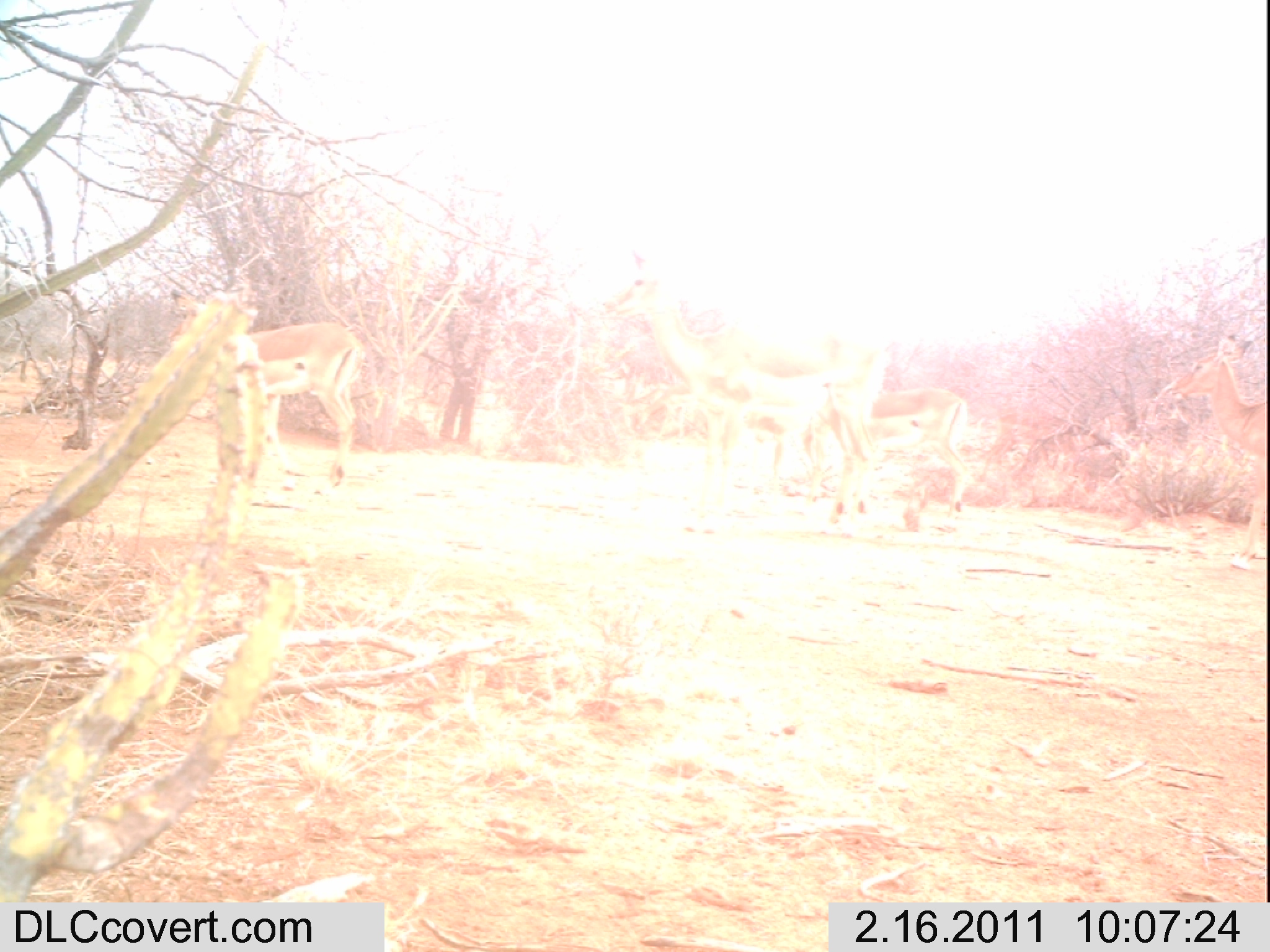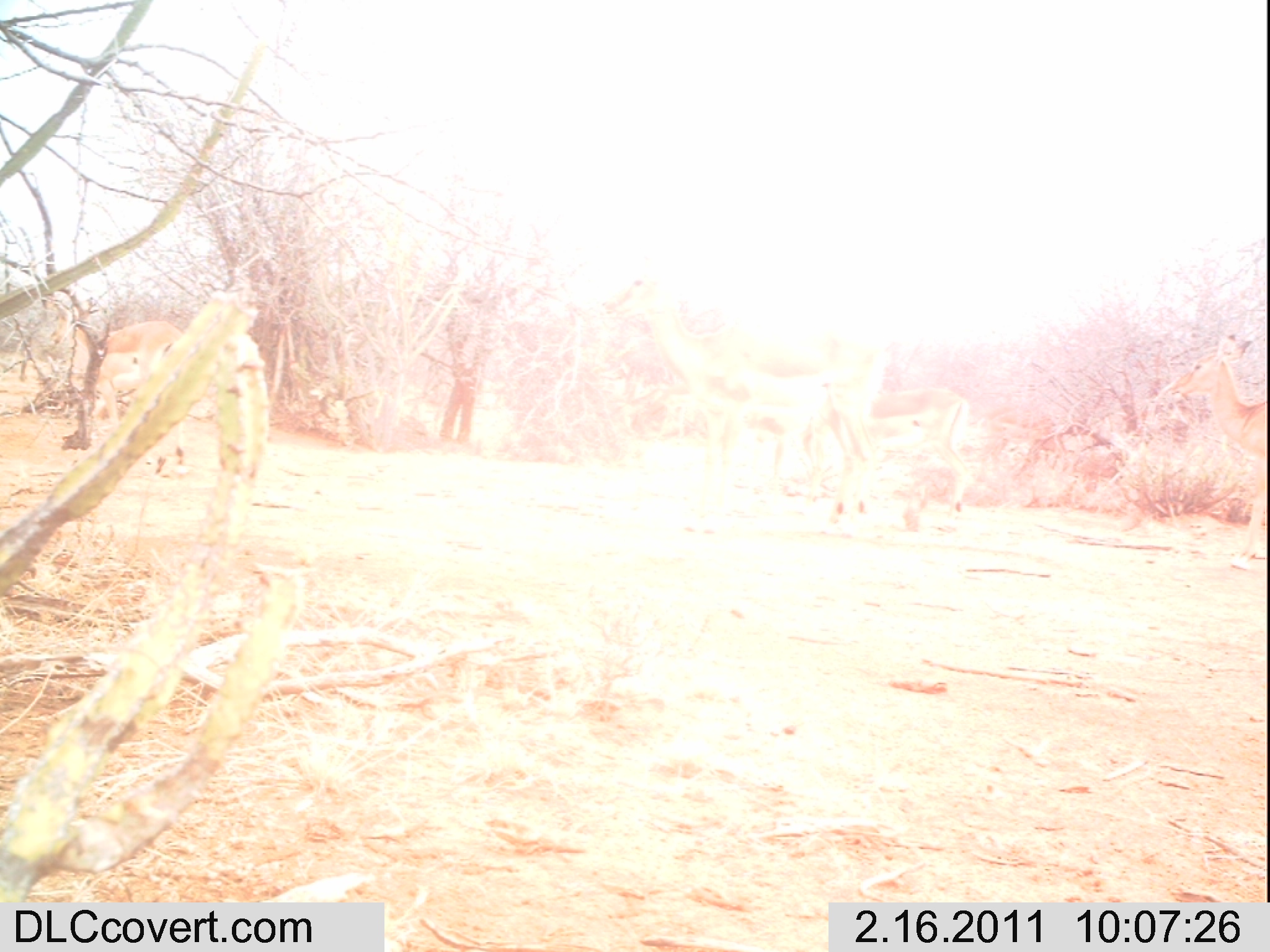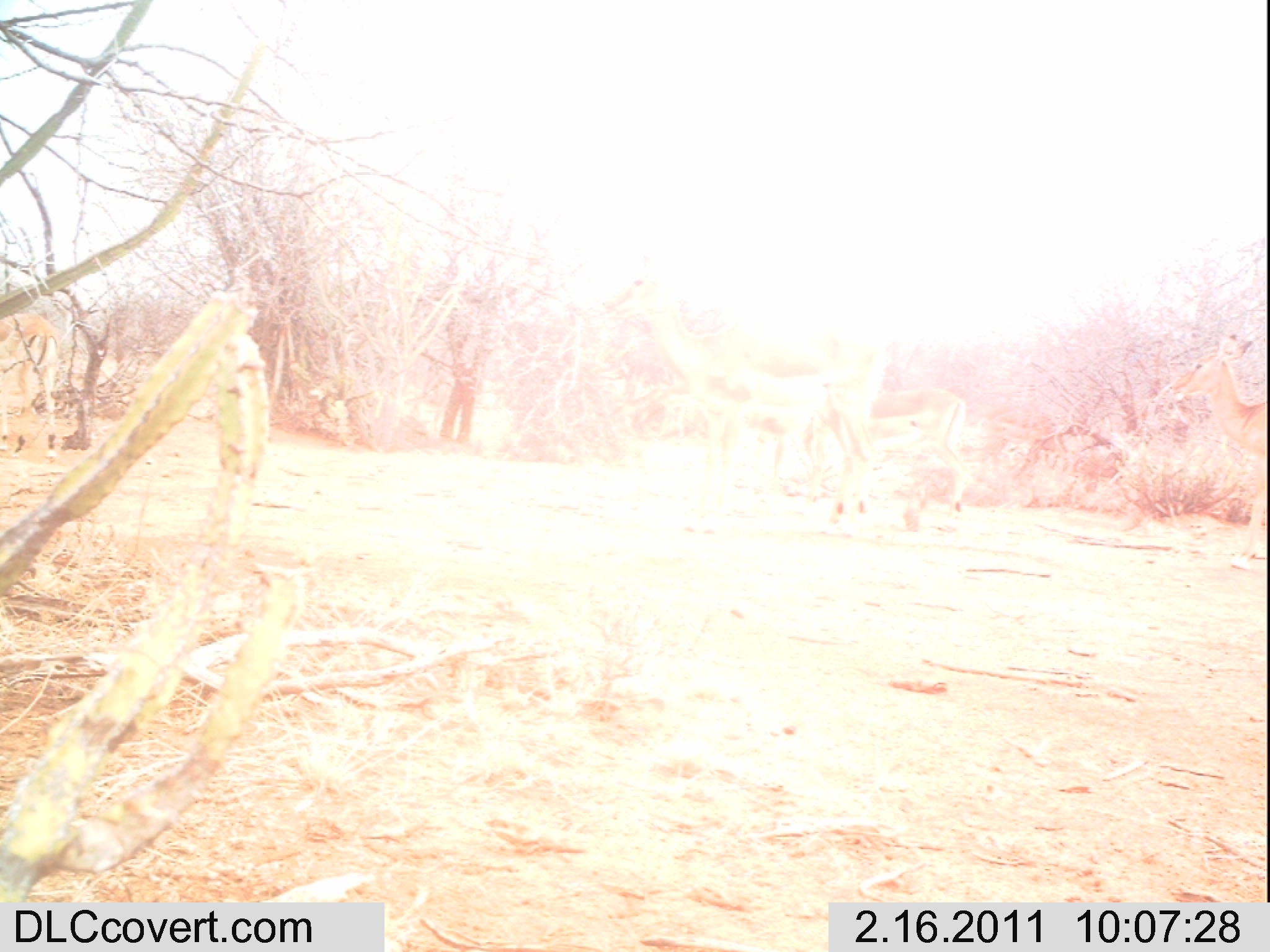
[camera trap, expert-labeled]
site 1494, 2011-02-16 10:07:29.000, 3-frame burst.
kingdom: Animalia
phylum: Chordata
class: Mammalia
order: Artiodactyla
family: Bovidae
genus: Aepyceros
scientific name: Aepyceros melampus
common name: impala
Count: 4.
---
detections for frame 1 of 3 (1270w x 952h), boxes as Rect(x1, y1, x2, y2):
aepyceros melampus: Rect(600, 244, 878, 539); Rect(165, 286, 373, 495); Rect(1162, 331, 1266, 569); Rect(817, 387, 969, 538); Rect(745, 411, 825, 515); Rect(634, 385, 713, 445)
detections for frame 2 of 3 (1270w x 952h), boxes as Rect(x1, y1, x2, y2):
aepyceros melampus: Rect(600, 253, 877, 539); Rect(39, 288, 184, 475); Rect(1163, 333, 1263, 572); Rect(817, 386, 968, 538); Rect(745, 411, 825, 515); Rect(647, 385, 708, 445)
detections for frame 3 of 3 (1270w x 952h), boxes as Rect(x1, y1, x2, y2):
aepyceros melampus: Rect(599, 254, 890, 534); Rect(1167, 332, 1266, 571); Rect(809, 386, 966, 530); Rect(0, 312, 63, 457); Rect(745, 411, 815, 506); Rect(649, 381, 704, 445)